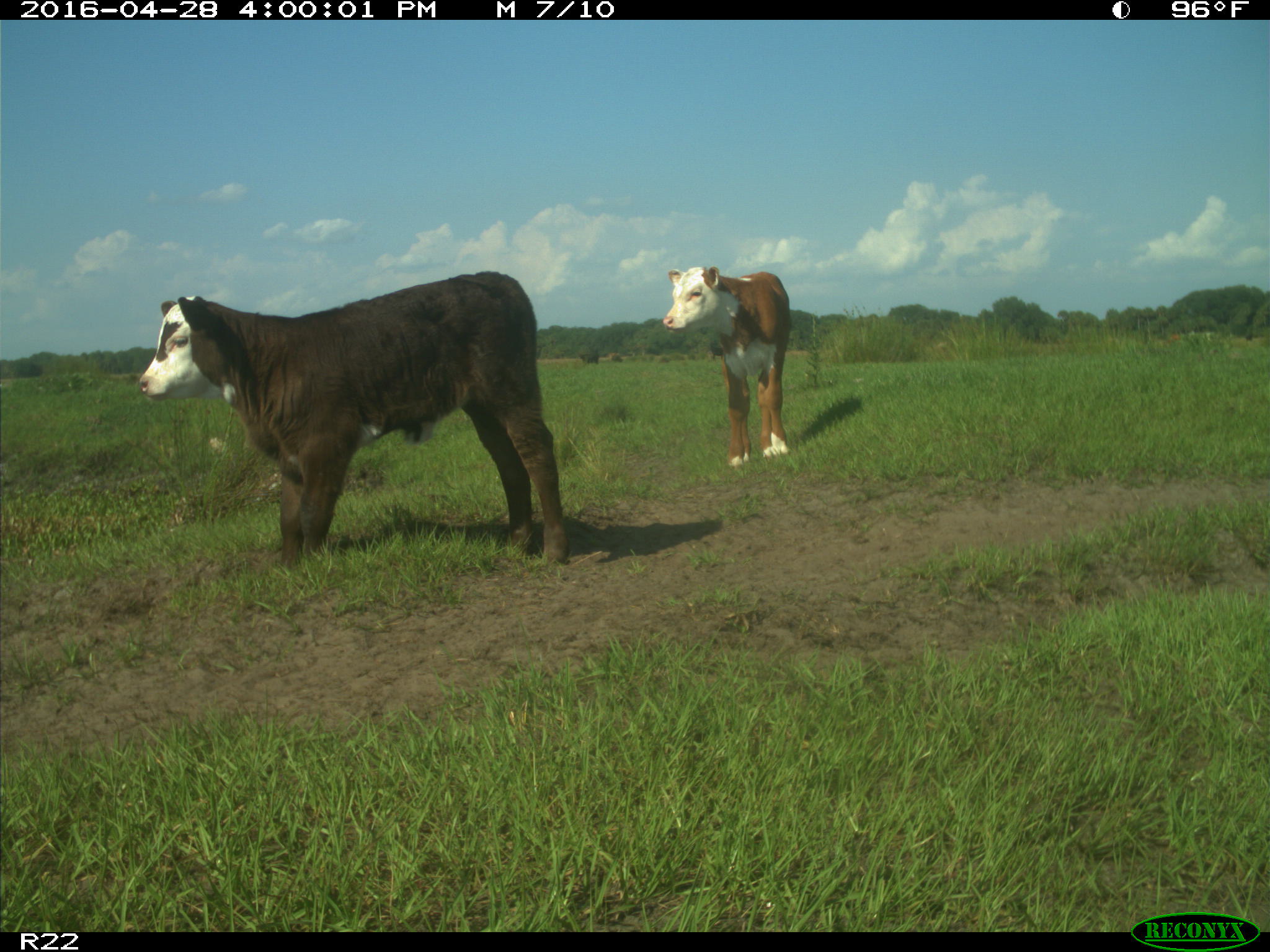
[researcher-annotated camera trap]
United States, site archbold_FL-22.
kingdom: Animalia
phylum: Chordata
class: Mammalia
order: Artiodactyla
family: Bovidae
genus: Bos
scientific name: Bos taurus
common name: domestic cow